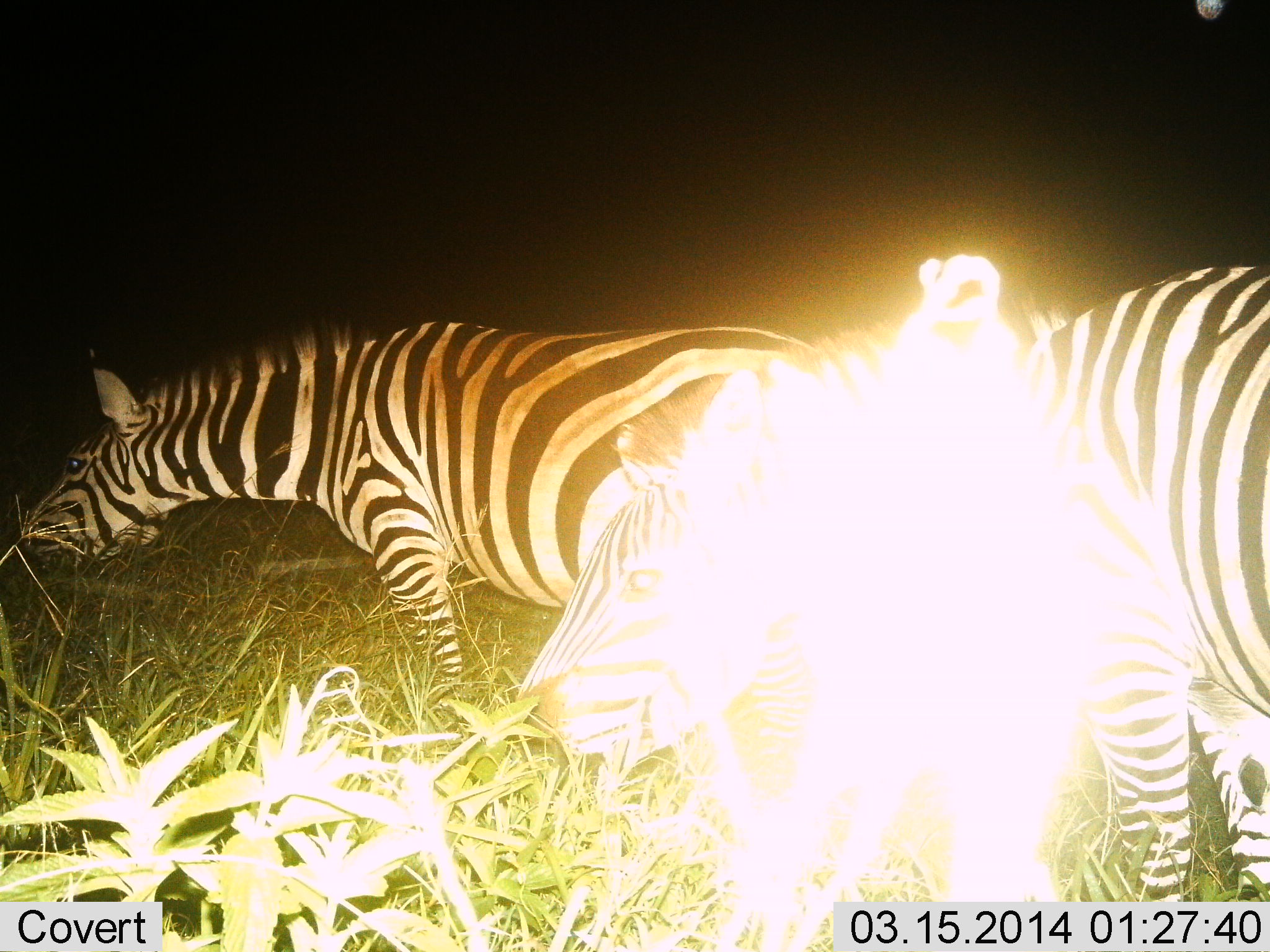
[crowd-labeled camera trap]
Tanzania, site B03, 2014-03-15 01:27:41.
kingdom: Animalia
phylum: Chordata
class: Mammalia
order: Perissodactyla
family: Equidae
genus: Equus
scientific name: Equus quagga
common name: plains zebra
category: zebra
Zebra (plains zebra) (Equus quagga), count 2. Behavior (volunteer vote fractions): standing 40%, resting 0%, moving 20%, interacting 0%. Young present (vote fraction): 0%. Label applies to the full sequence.